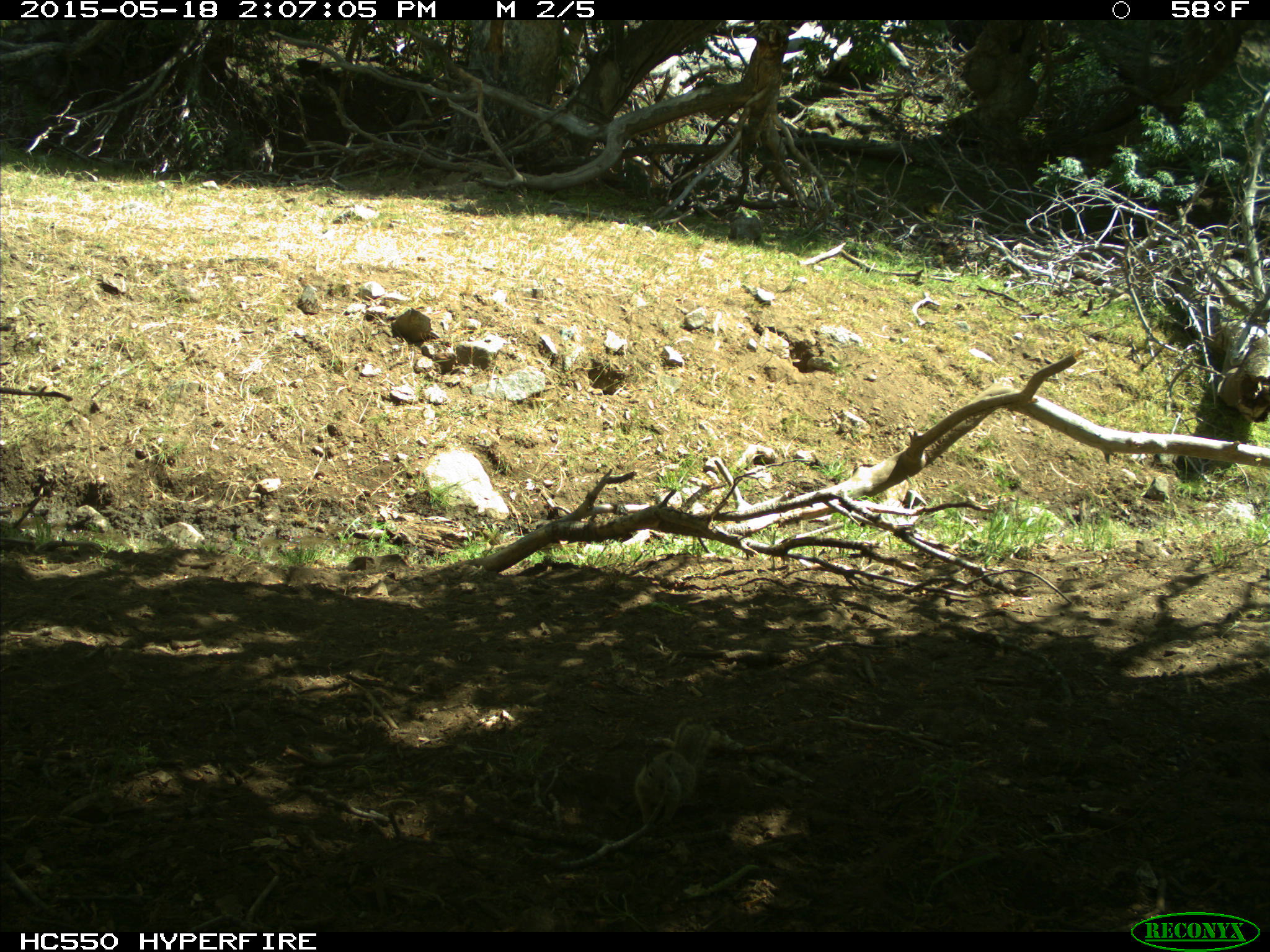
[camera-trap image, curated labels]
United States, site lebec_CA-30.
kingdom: Animalia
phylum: Chordata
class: Mammalia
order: Rodentia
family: Sciuridae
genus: Otospermophilus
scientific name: Otospermophilus beecheyi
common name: california ground squirrel